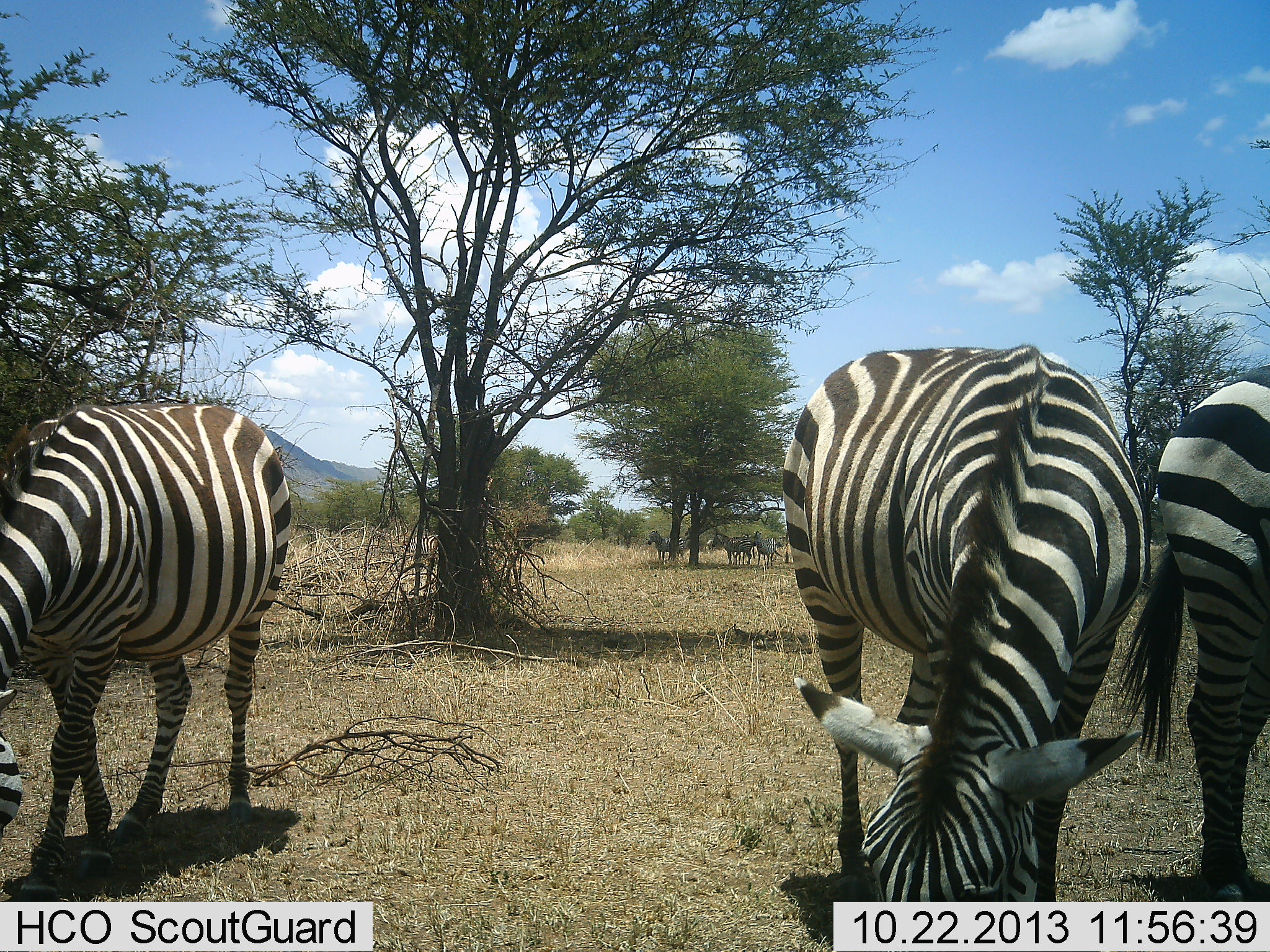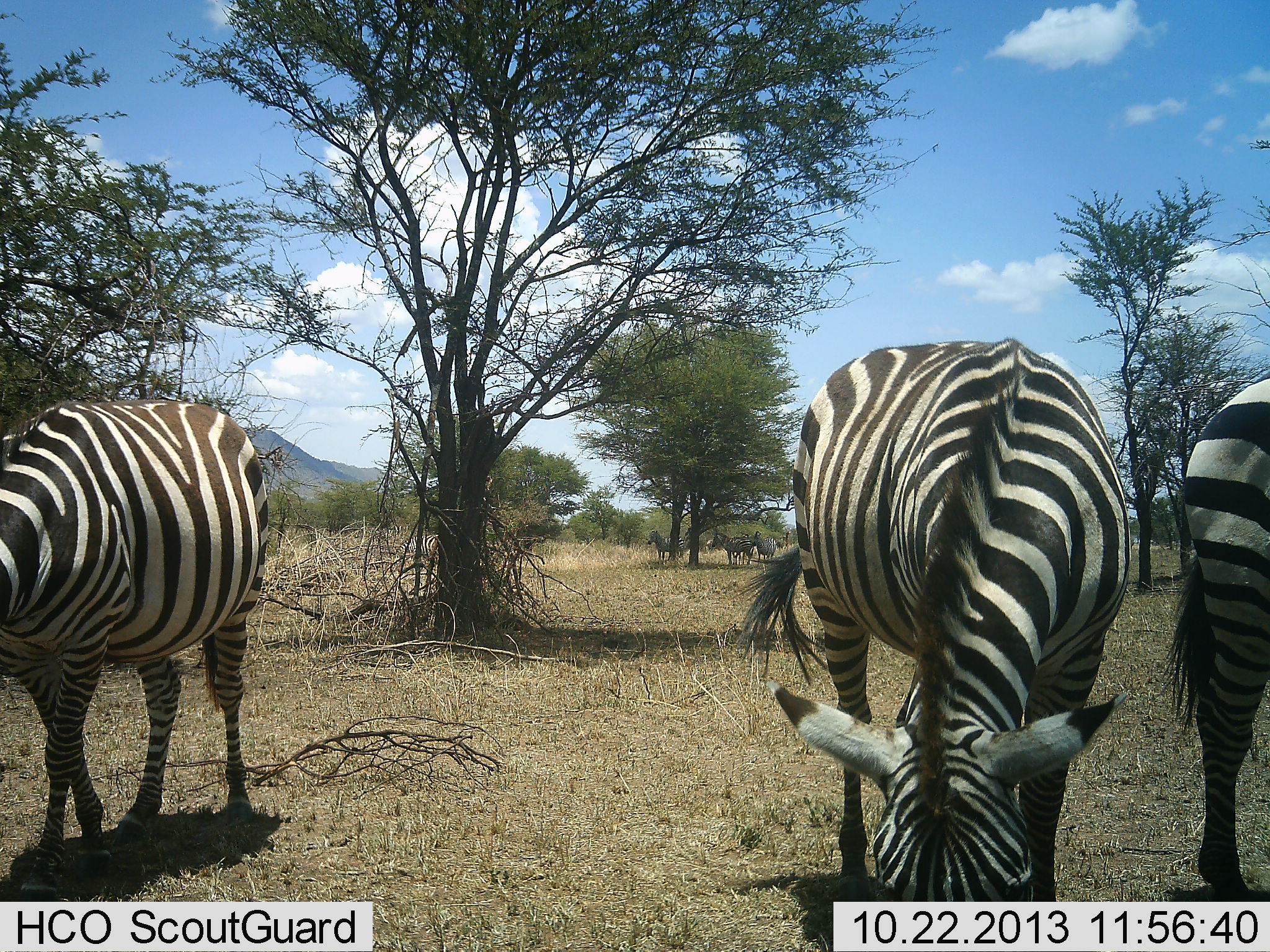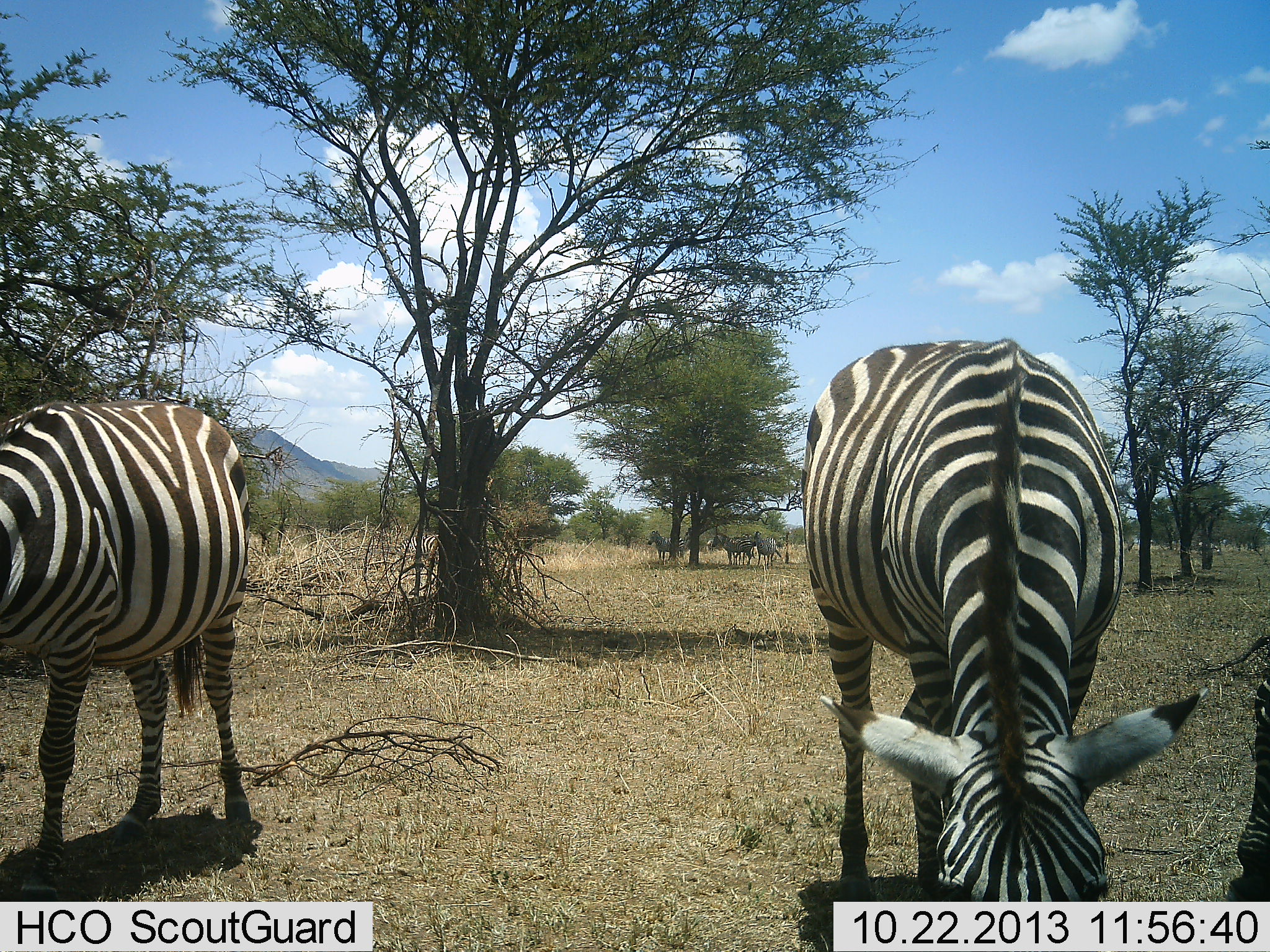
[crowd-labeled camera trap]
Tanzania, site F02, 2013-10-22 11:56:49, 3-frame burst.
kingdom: Animalia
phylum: Chordata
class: Mammalia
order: Perissodactyla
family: Equidae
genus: Equus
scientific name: Equus quagga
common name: plains zebra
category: zebra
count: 6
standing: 50%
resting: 0%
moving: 20%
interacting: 0%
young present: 0%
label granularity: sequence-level